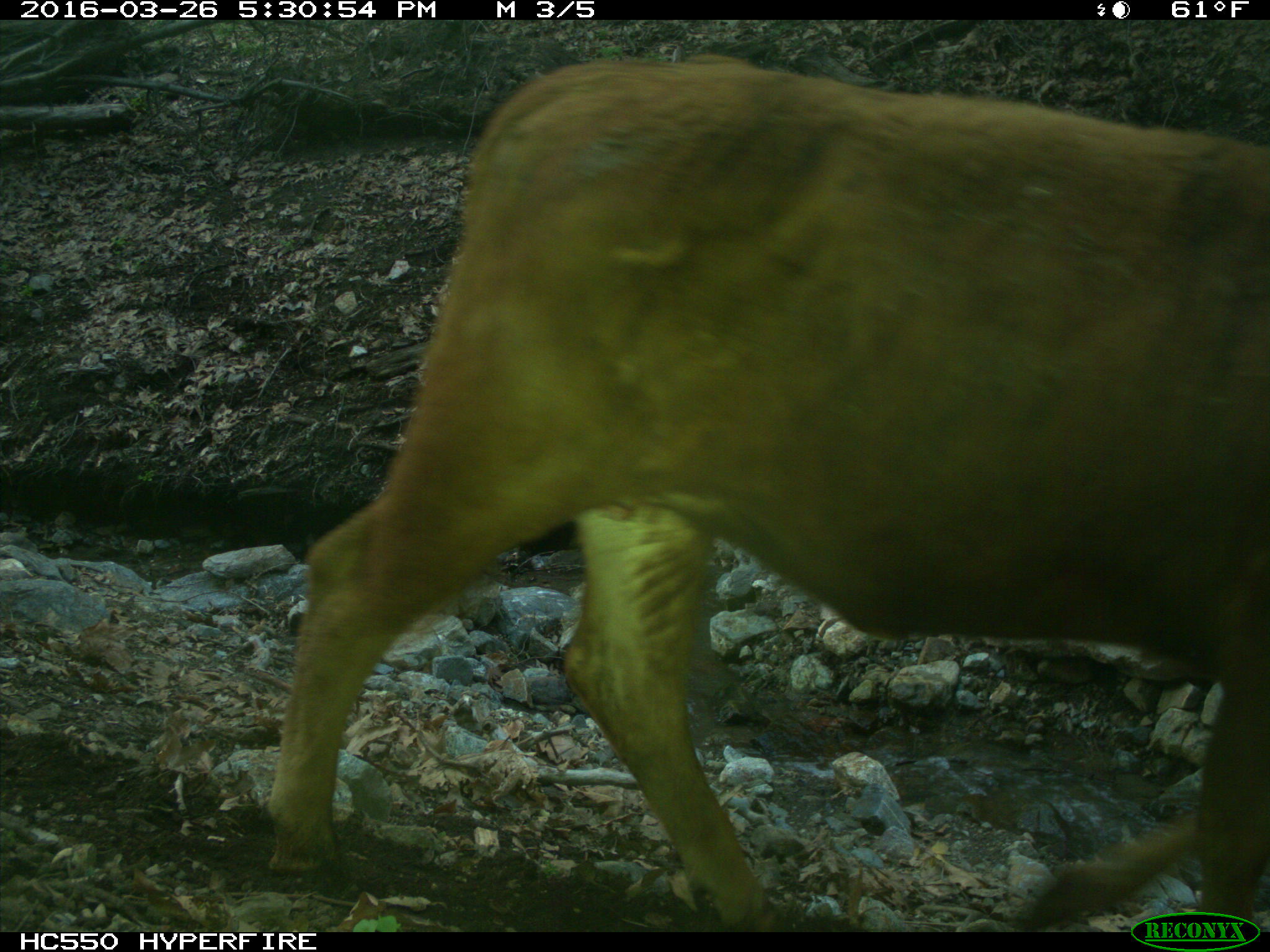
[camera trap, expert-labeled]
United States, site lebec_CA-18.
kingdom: Animalia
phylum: Chordata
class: Mammalia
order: Artiodactyla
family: Bovidae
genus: Bos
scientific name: Bos taurus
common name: domestic cow